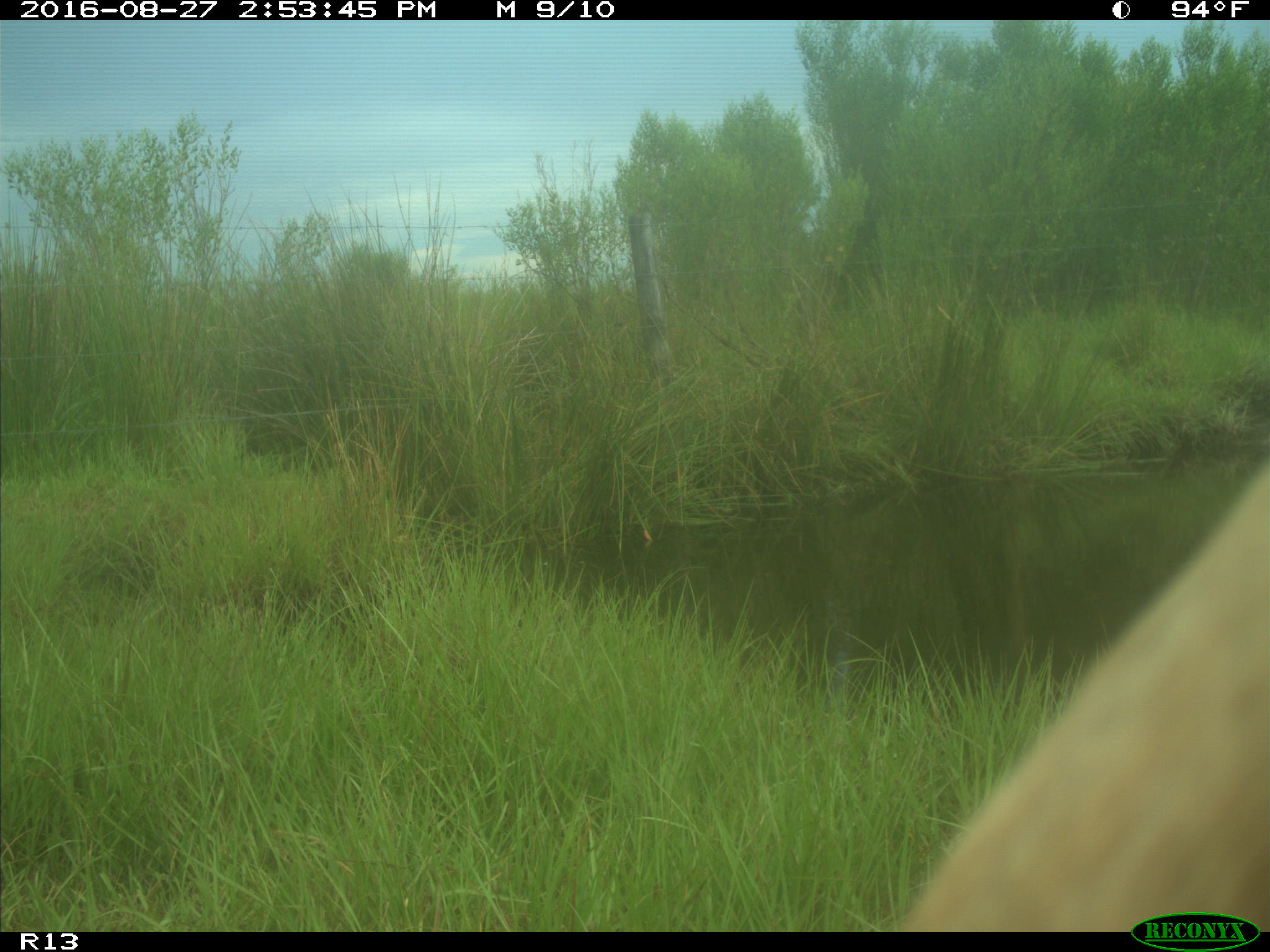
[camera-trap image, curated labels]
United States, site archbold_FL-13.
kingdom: Animalia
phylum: Chordata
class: Mammalia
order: Artiodactyla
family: Bovidae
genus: Bos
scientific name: Bos taurus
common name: domestic cow